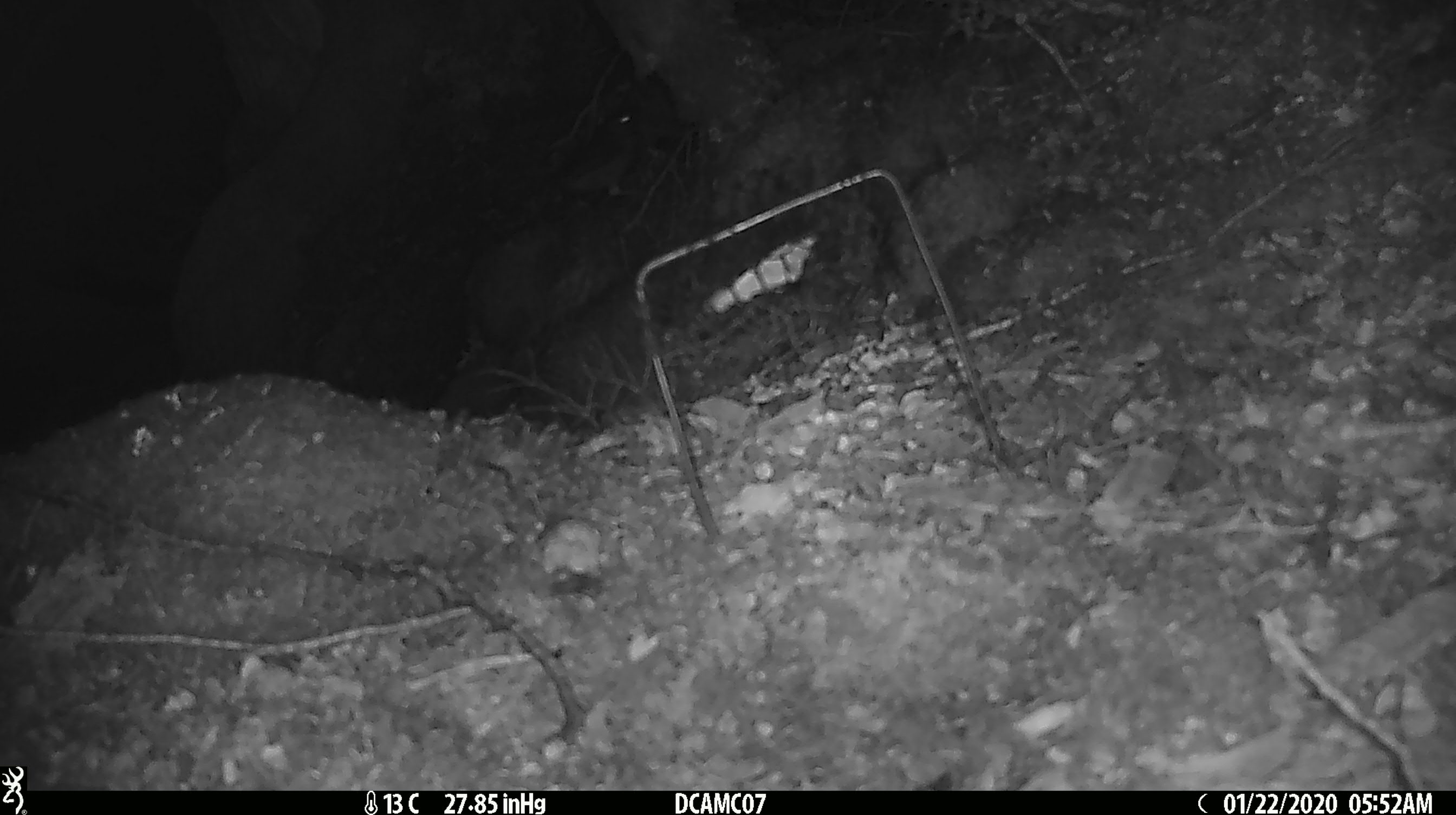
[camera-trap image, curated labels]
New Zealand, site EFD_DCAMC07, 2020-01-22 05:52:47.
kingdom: Animalia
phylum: Chordata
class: Mammalia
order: Rodentia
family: Muridae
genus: Rattus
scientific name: Rattus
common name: rat